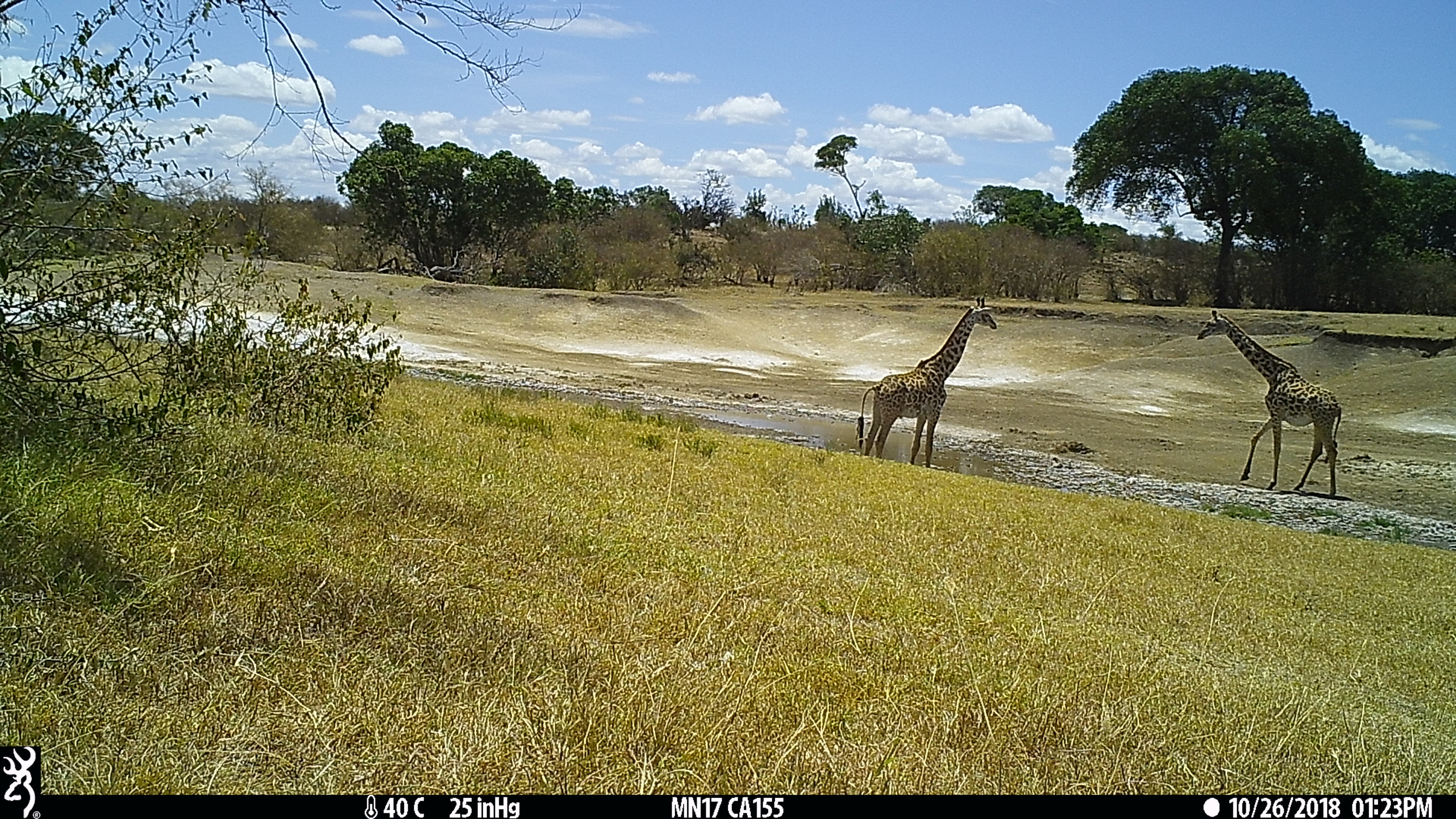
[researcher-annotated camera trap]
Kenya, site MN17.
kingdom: Animalia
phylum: Chordata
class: Mammalia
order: Artiodactyla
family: Giraffidae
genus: Giraffa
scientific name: Giraffa camelopardalis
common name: northern giraffe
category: giraffe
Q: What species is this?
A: Giraffe (northern giraffe) (Giraffa camelopardalis).